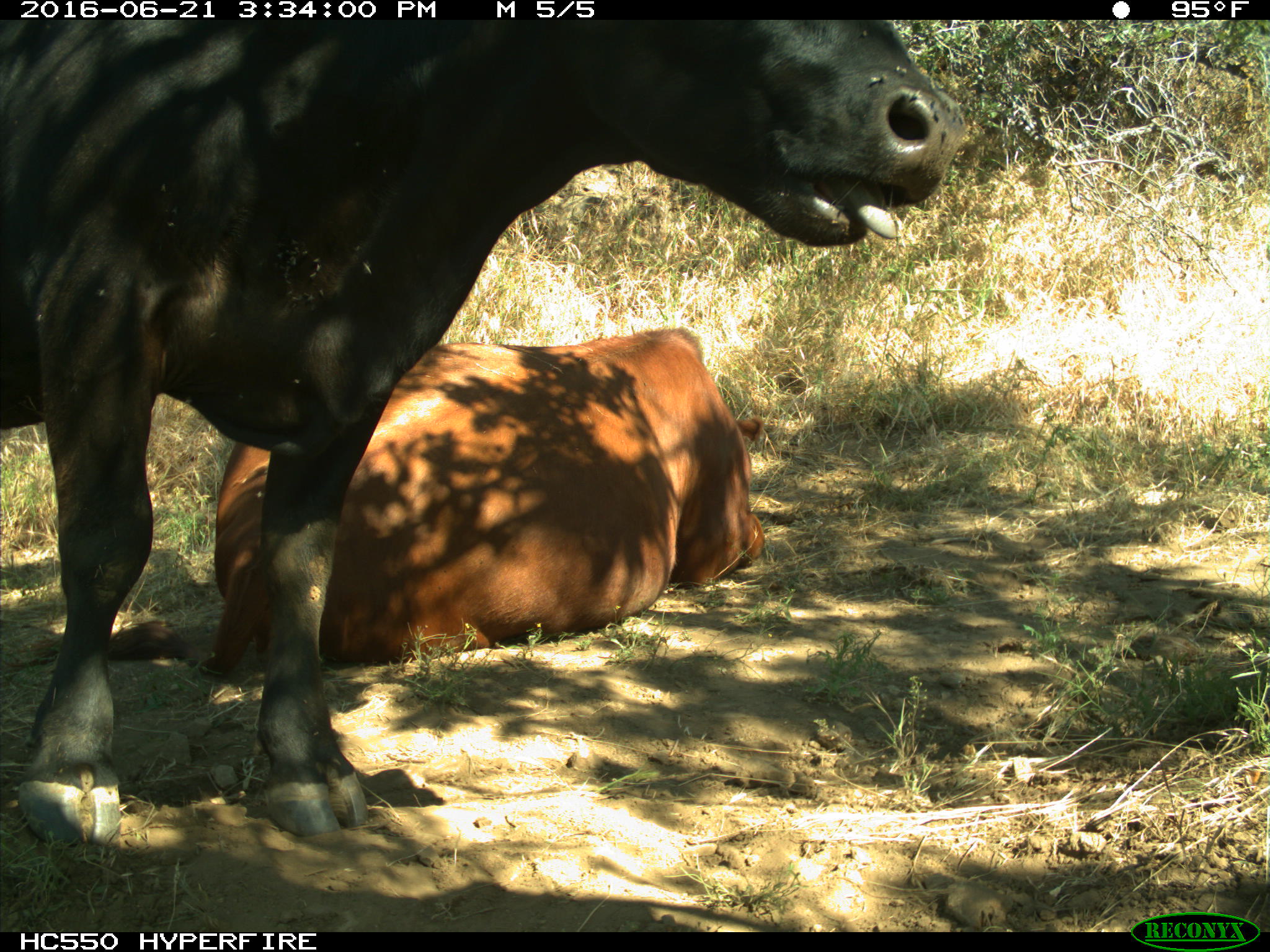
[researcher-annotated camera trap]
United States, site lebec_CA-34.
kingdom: Animalia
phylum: Chordata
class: Mammalia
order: Artiodactyla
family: Bovidae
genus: Bos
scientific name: Bos taurus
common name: domestic cow